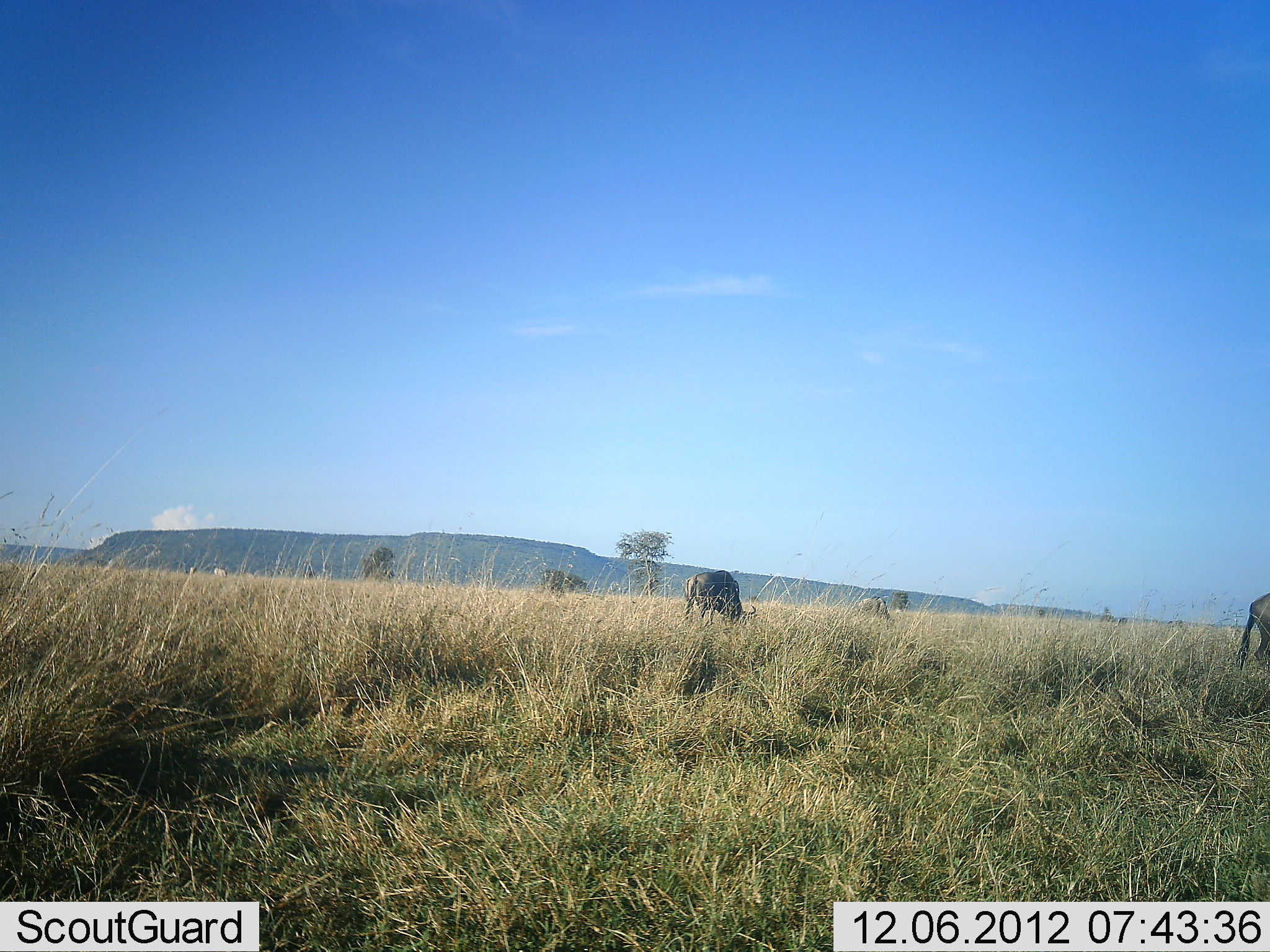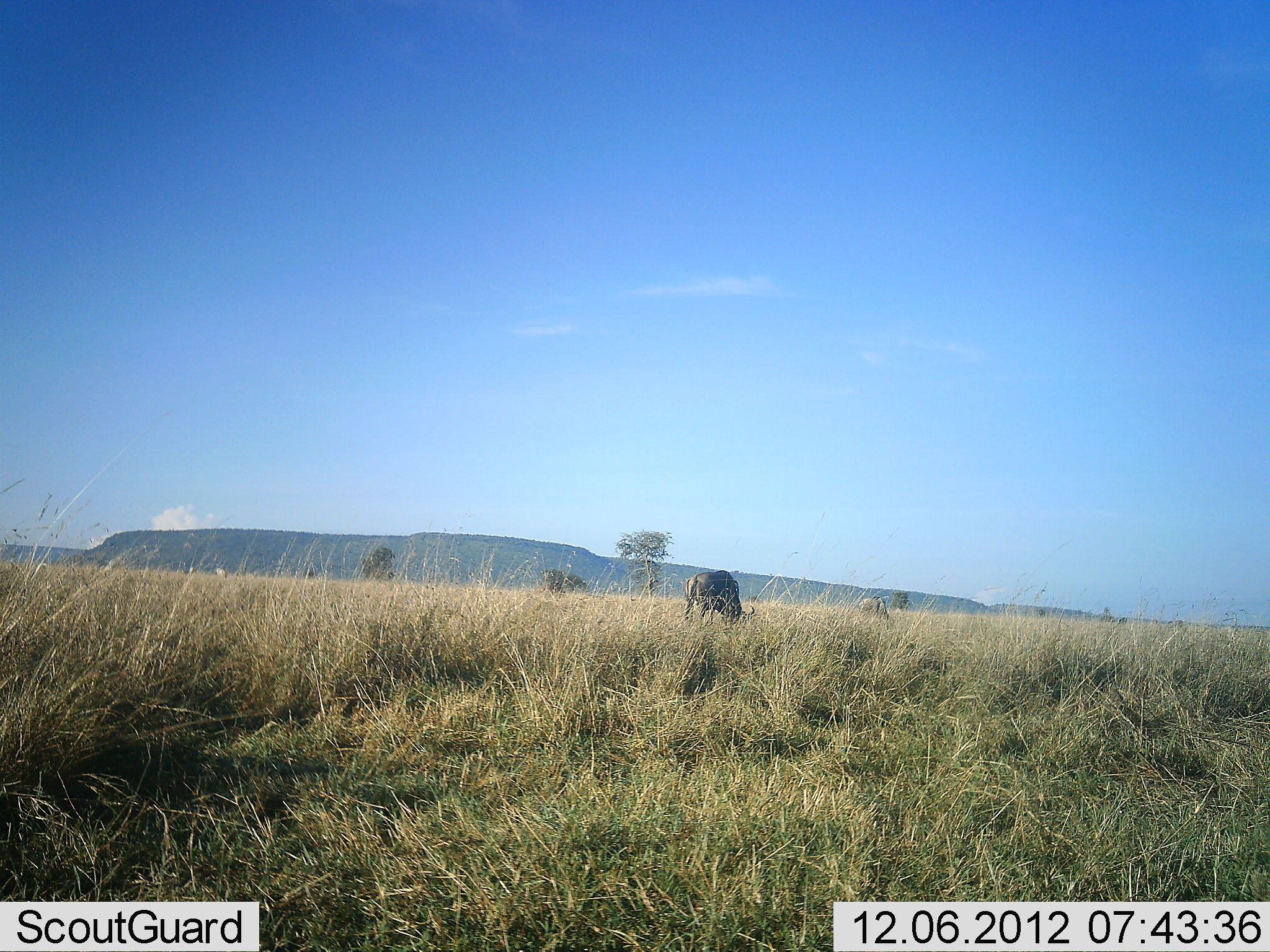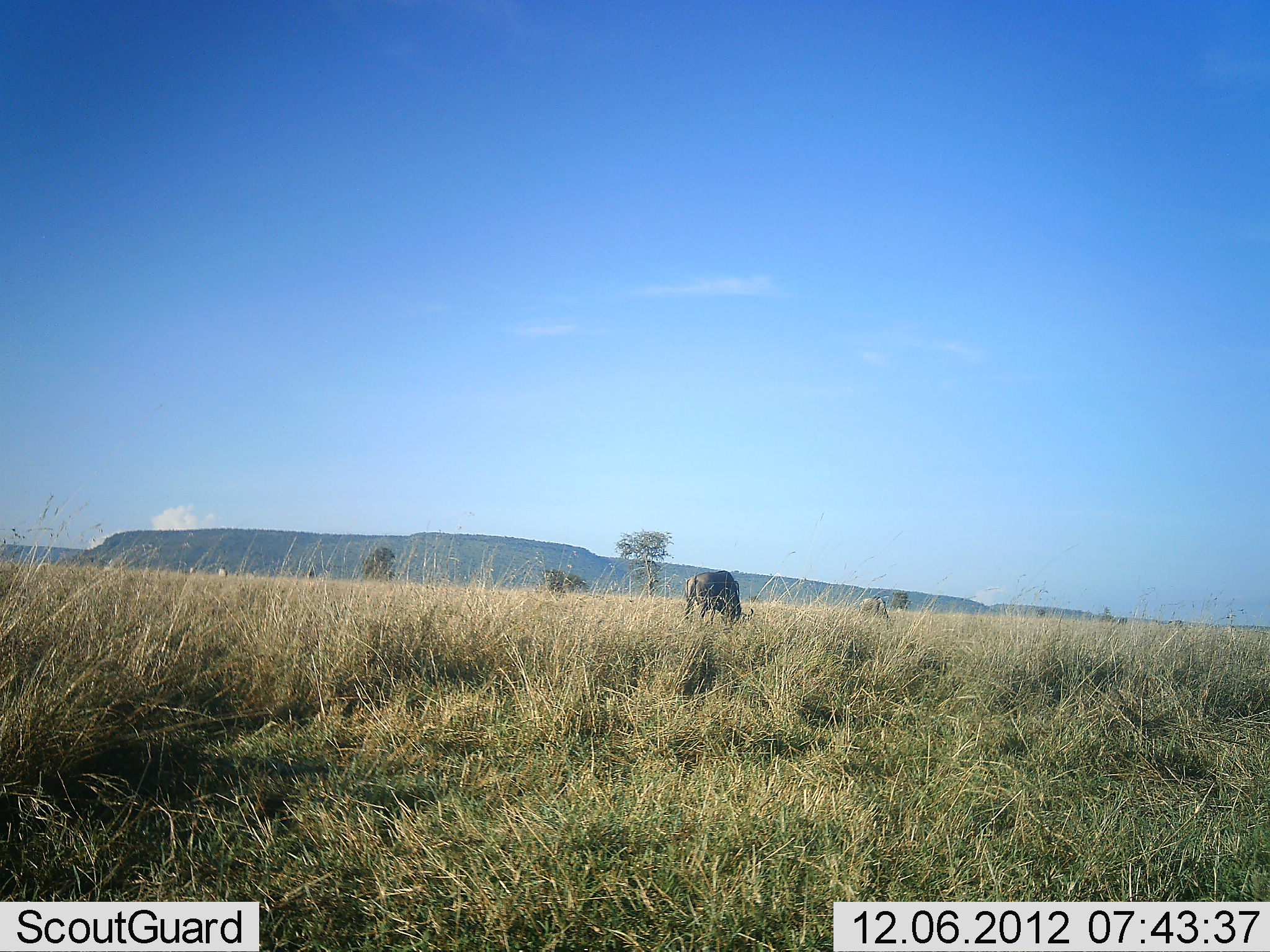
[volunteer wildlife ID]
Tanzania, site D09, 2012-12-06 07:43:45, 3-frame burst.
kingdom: Animalia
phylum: Chordata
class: Mammalia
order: Artiodactyla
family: Bovidae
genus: Connochaetes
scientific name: Connochaetes taurinus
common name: blue wildebeest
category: wildebeest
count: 2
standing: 50%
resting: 0%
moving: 60%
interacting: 0%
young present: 0%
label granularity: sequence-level